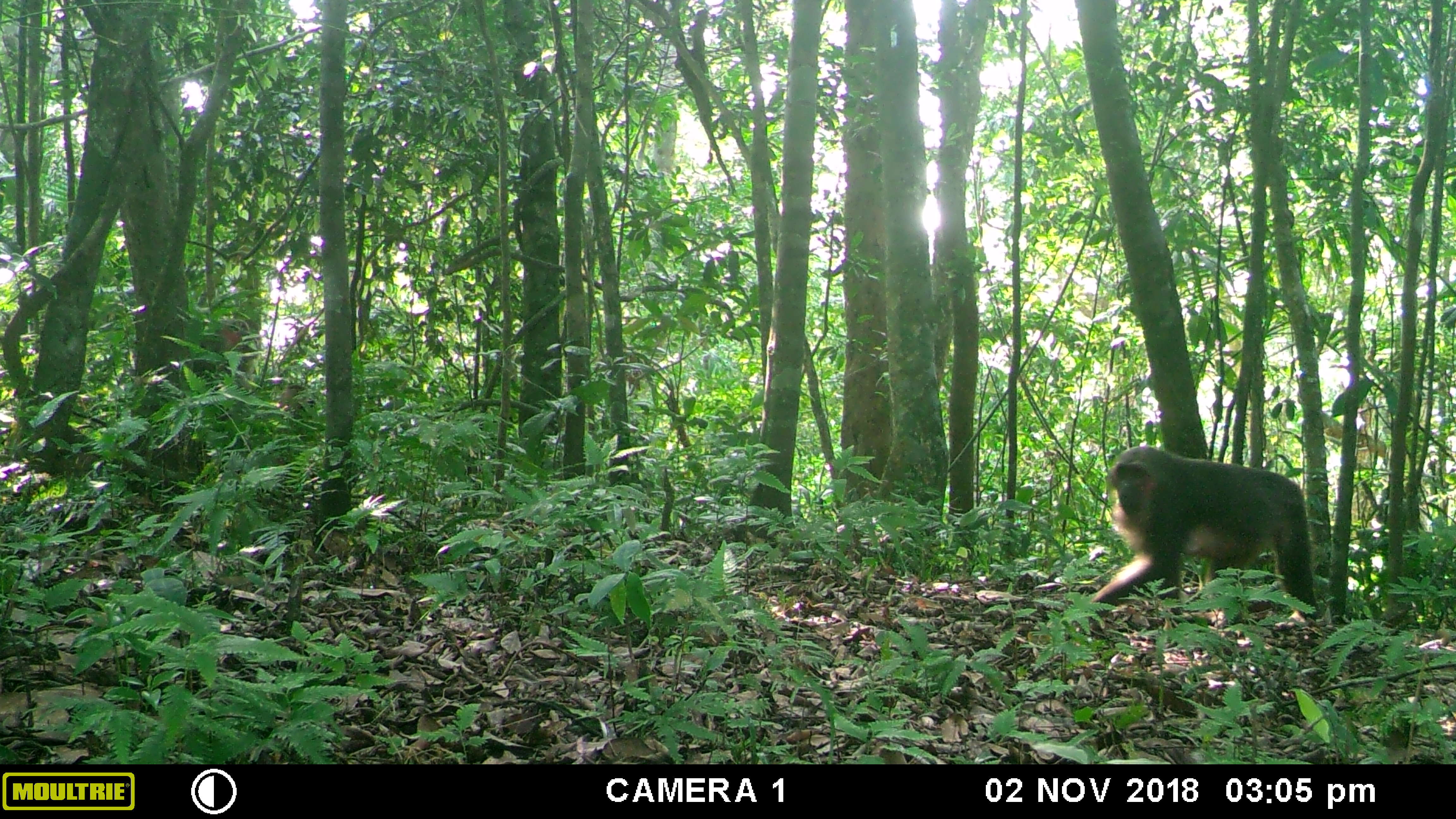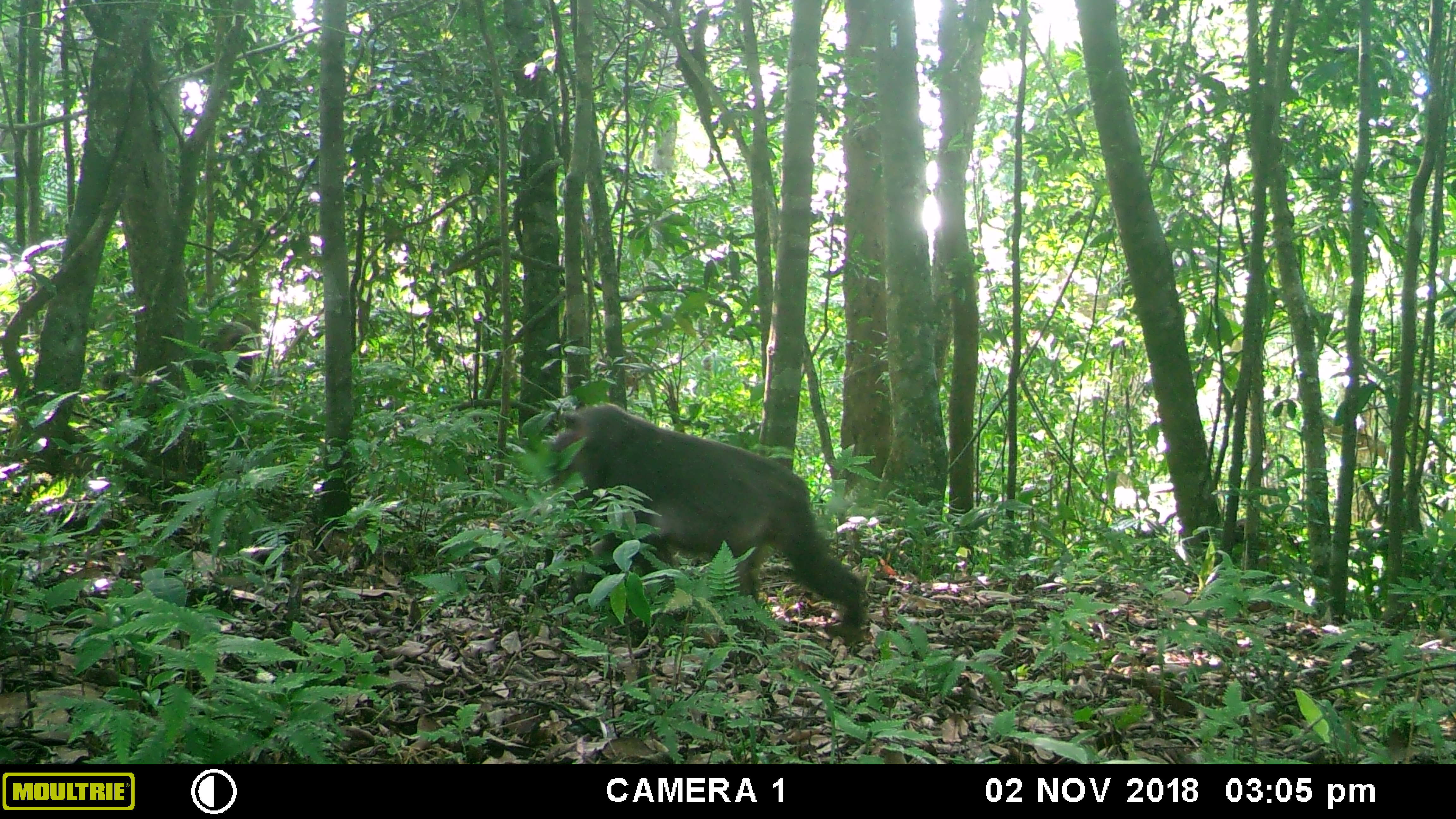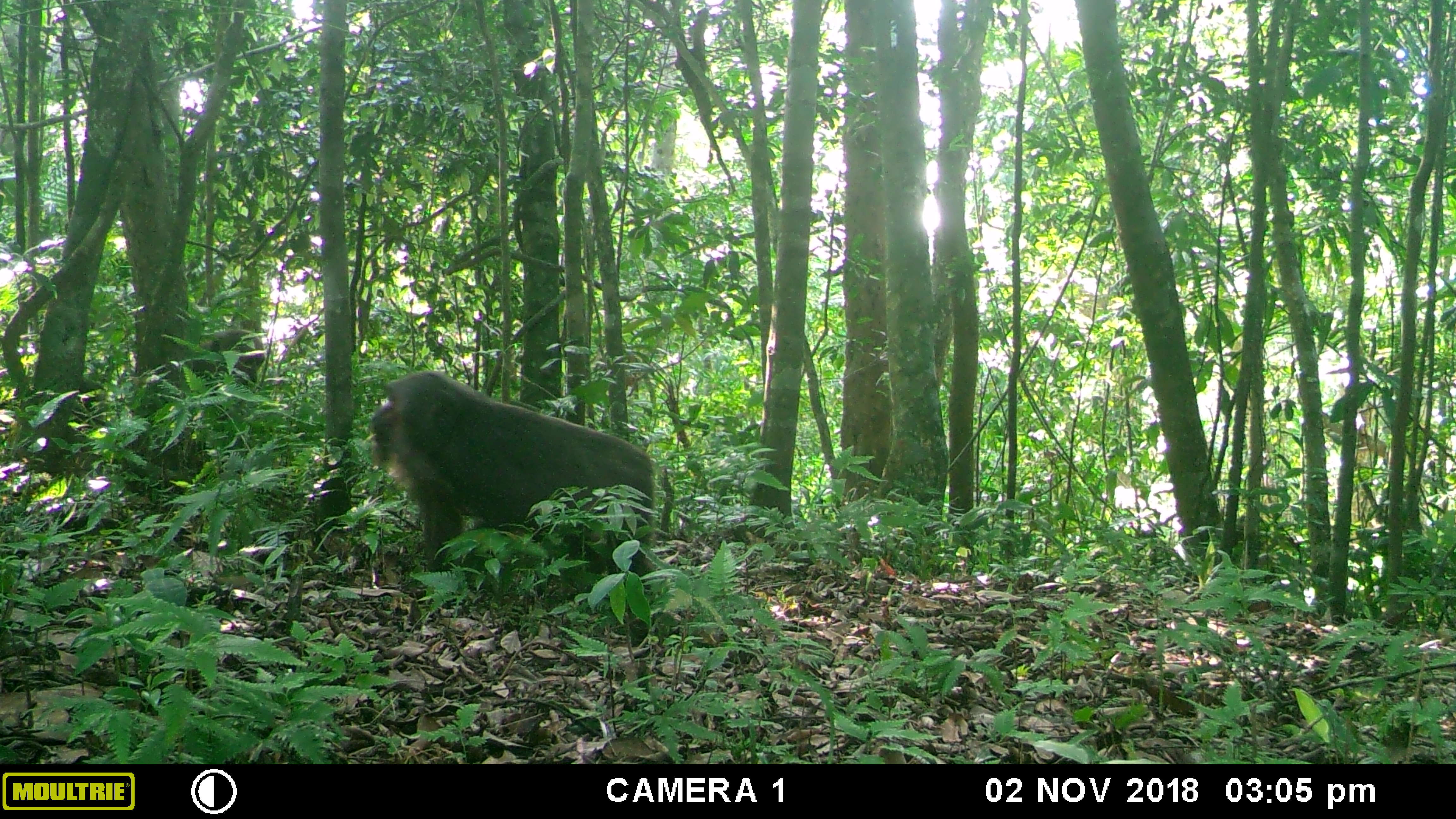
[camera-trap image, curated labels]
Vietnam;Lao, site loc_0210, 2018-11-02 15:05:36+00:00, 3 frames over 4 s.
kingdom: Animalia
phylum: Chordata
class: Mammalia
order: Primates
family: Cercopithecidae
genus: Macaca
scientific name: Macaca nemestrina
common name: pig-tailed macaque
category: pig tailed macaque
Pig tailed macaque (pig-tailed macaque) (Macaca nemestrina). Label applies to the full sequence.